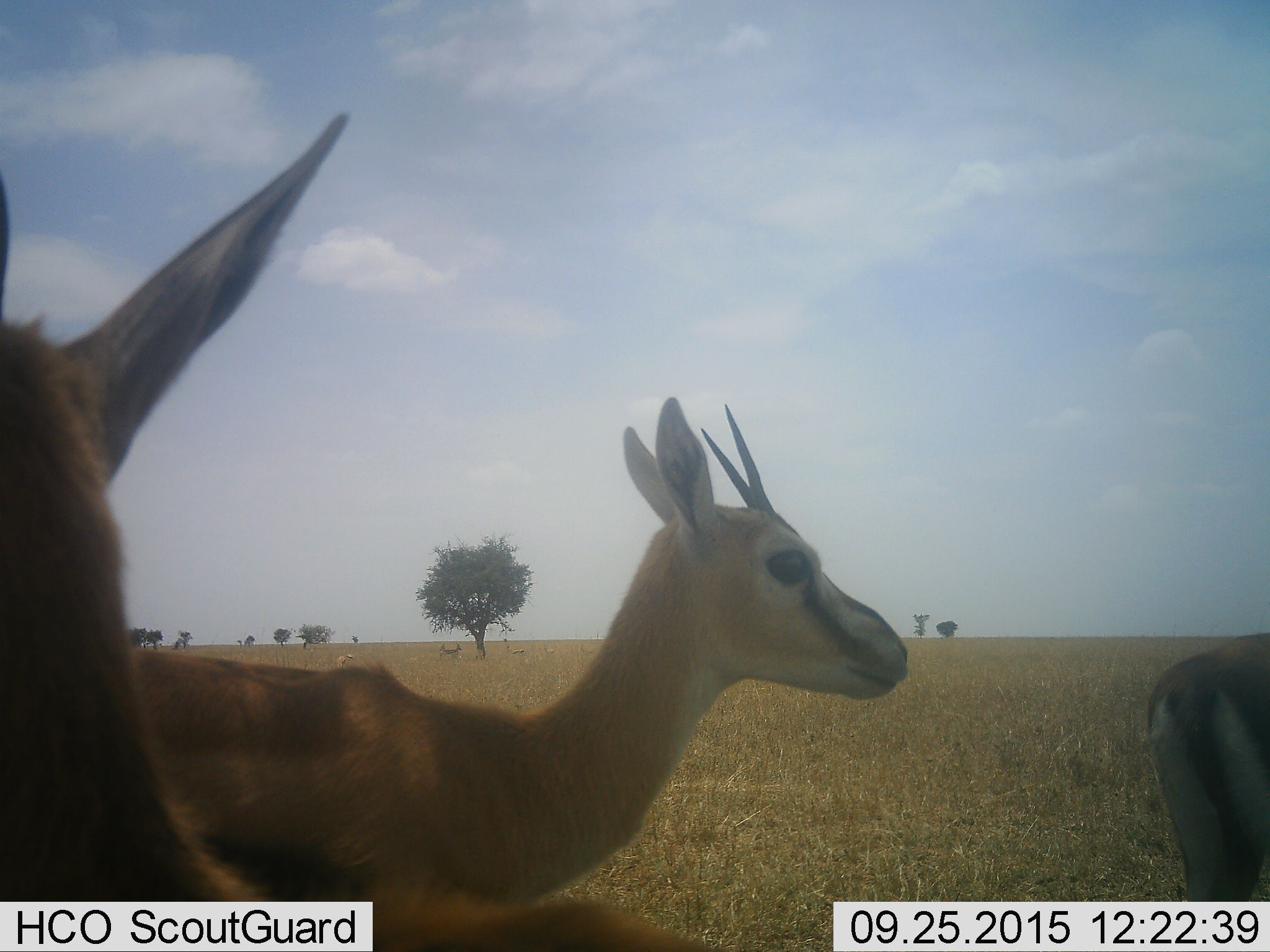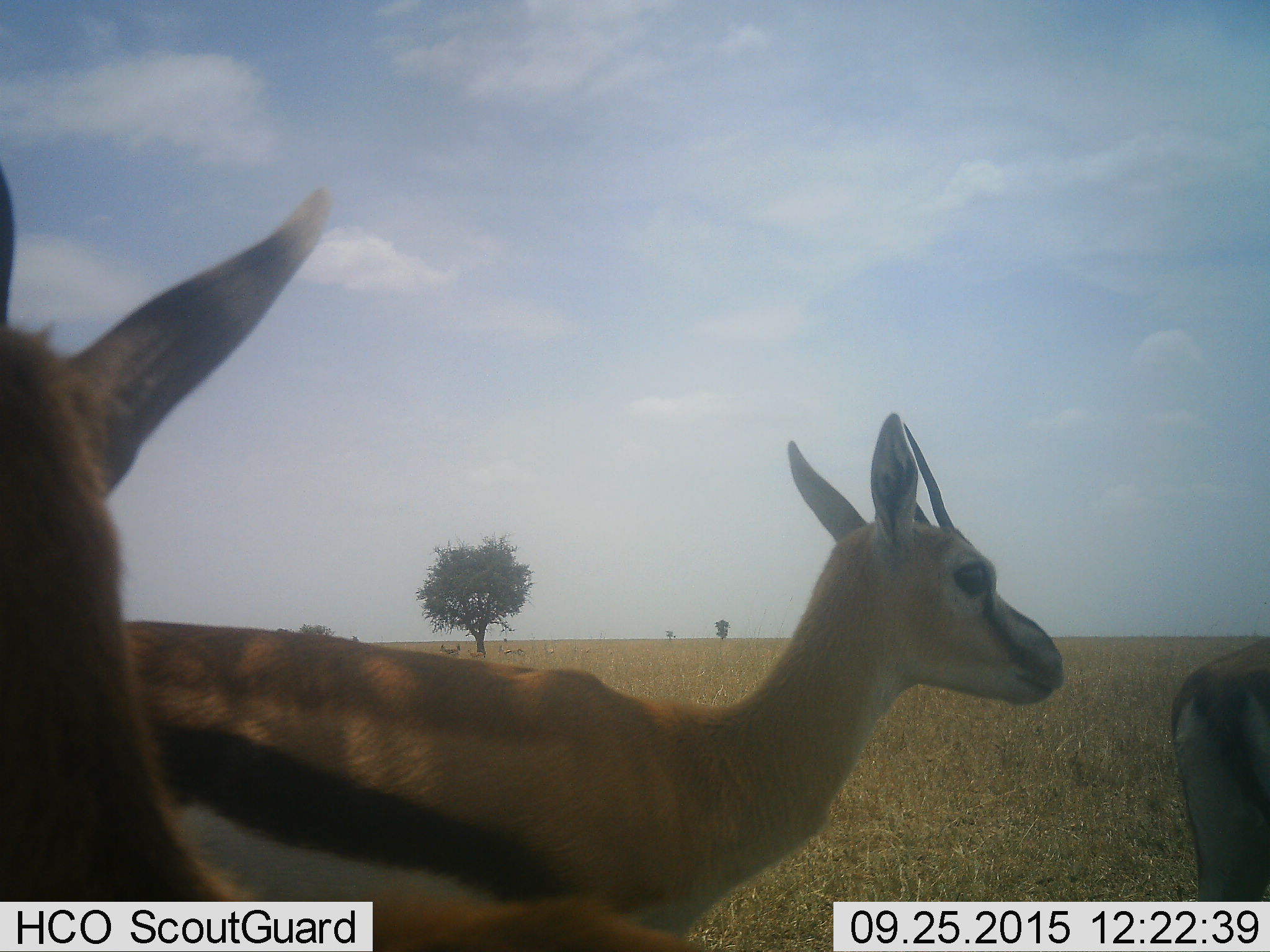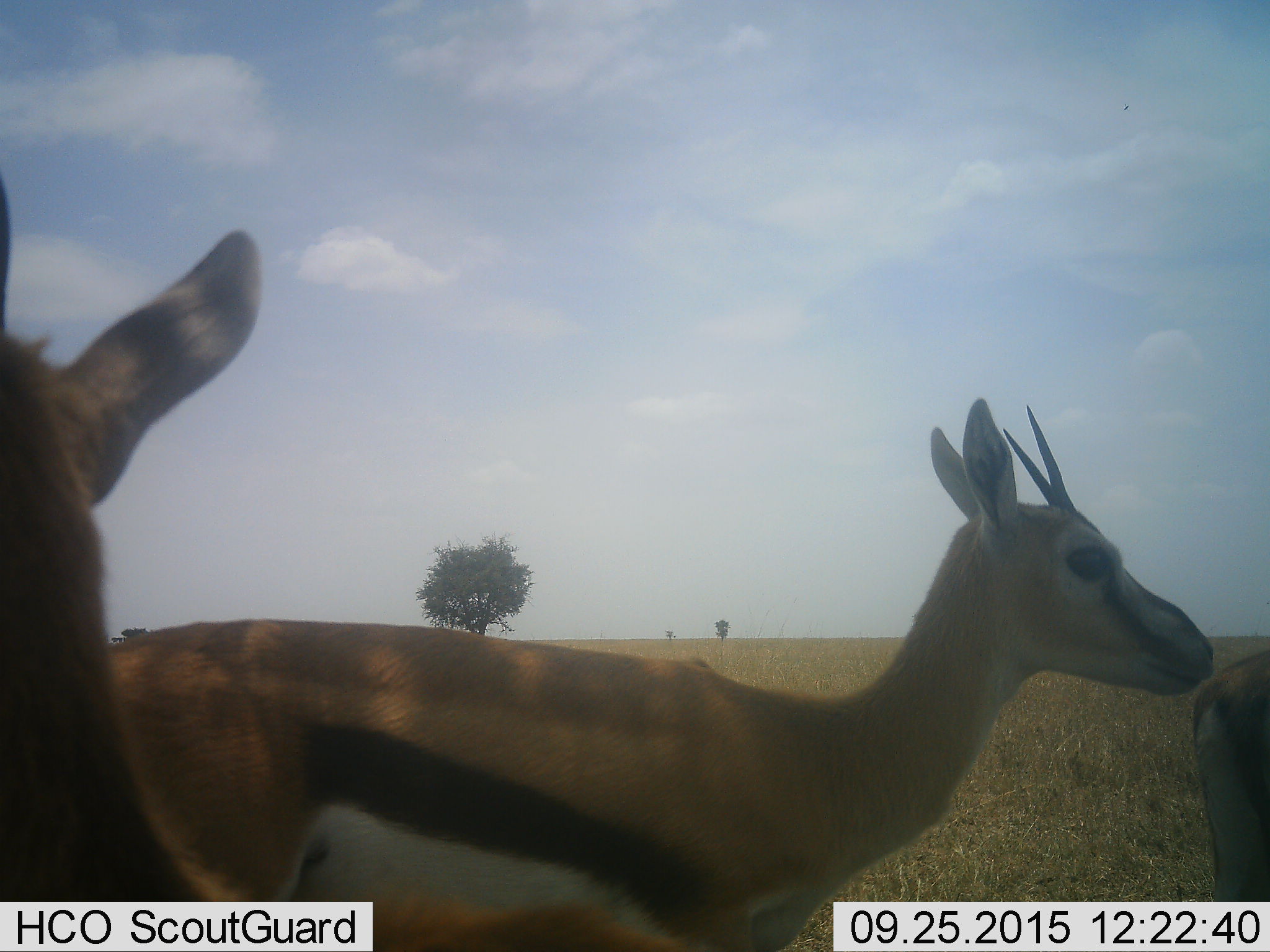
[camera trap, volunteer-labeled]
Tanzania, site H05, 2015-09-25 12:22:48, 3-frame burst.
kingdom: Animalia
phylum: Chordata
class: Mammalia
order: Artiodactyla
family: Bovidae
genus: Eudorcas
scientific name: Eudorcas thomsonii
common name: thomson's gazelle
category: gazellethomsons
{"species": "gazellethomsons (thomson's gazelle) (Eudorcas thomsonii)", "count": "7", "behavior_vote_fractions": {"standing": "100%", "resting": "0%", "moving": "67%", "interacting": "0%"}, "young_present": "0%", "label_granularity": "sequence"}